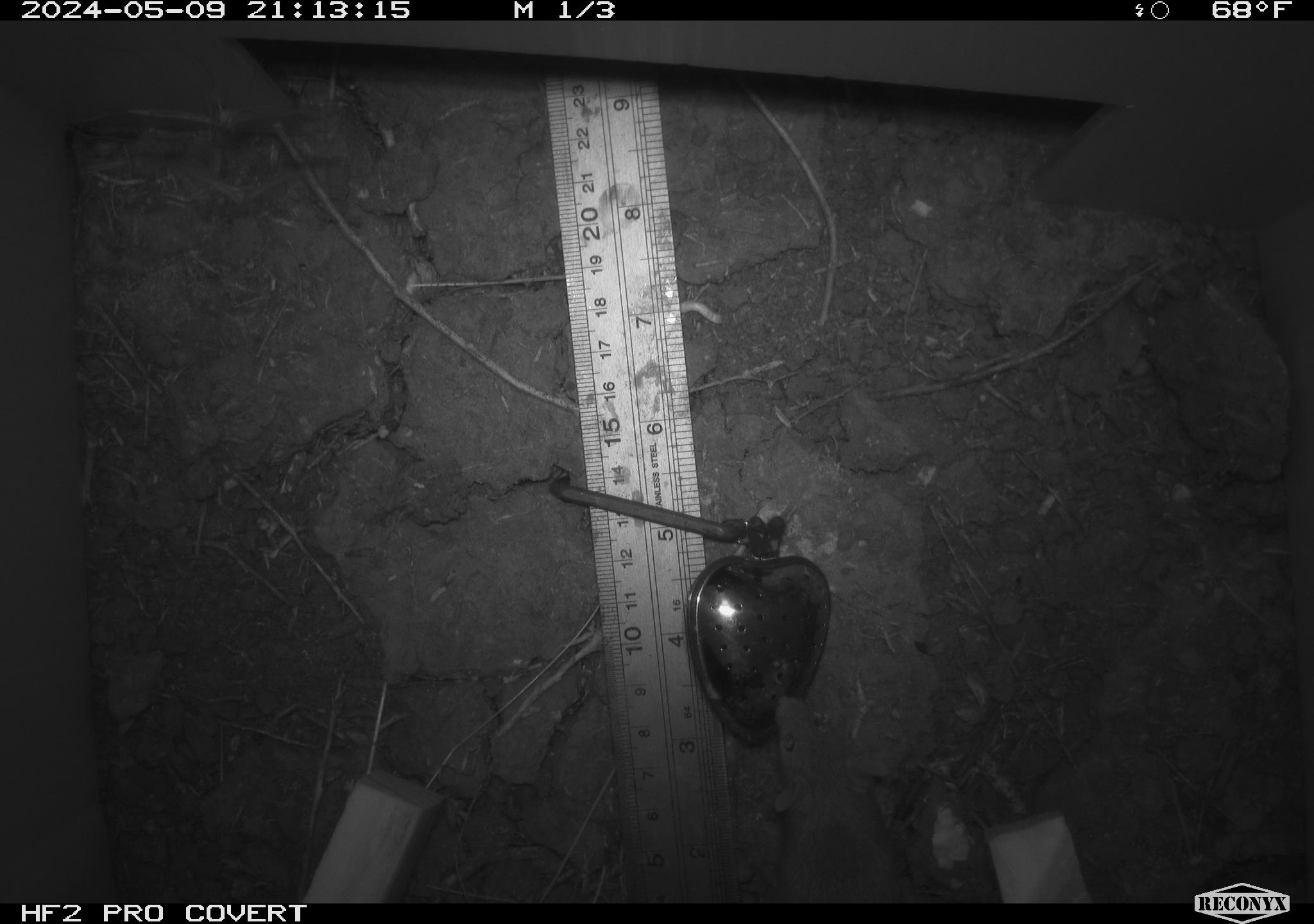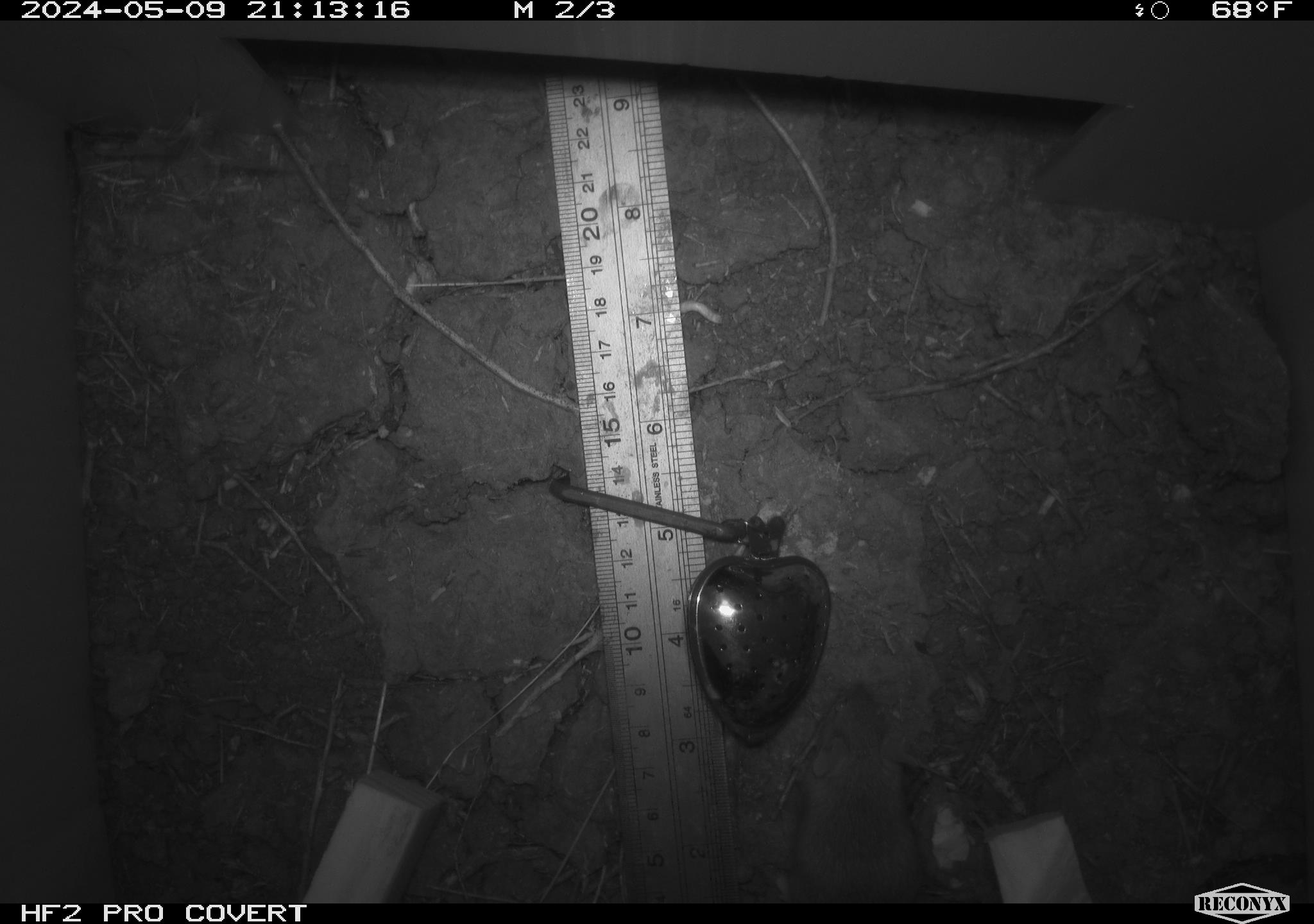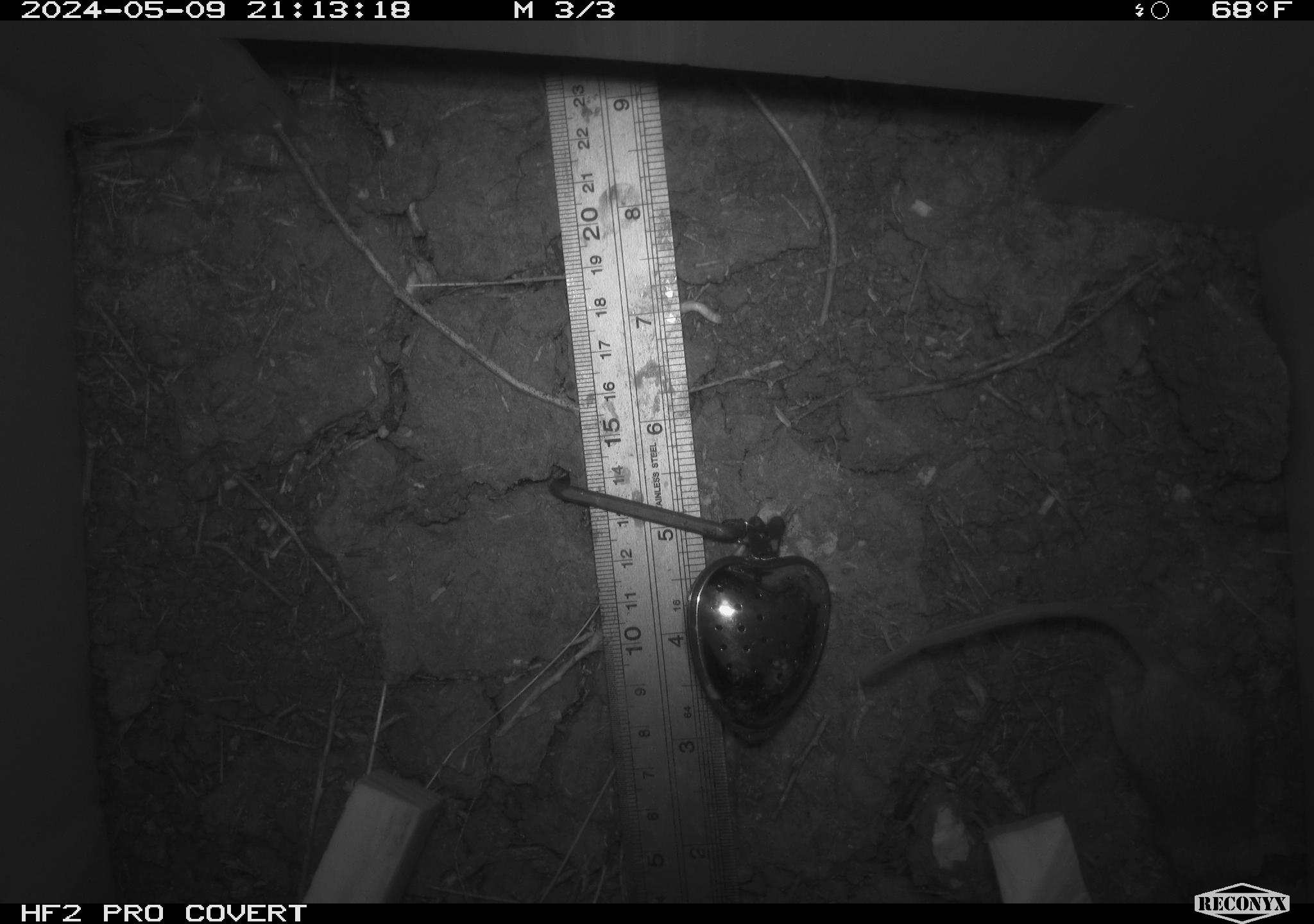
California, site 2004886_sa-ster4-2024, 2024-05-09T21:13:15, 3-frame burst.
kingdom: Animalia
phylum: Chordata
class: Mammalia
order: Rodentia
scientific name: Rodentia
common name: mouse species